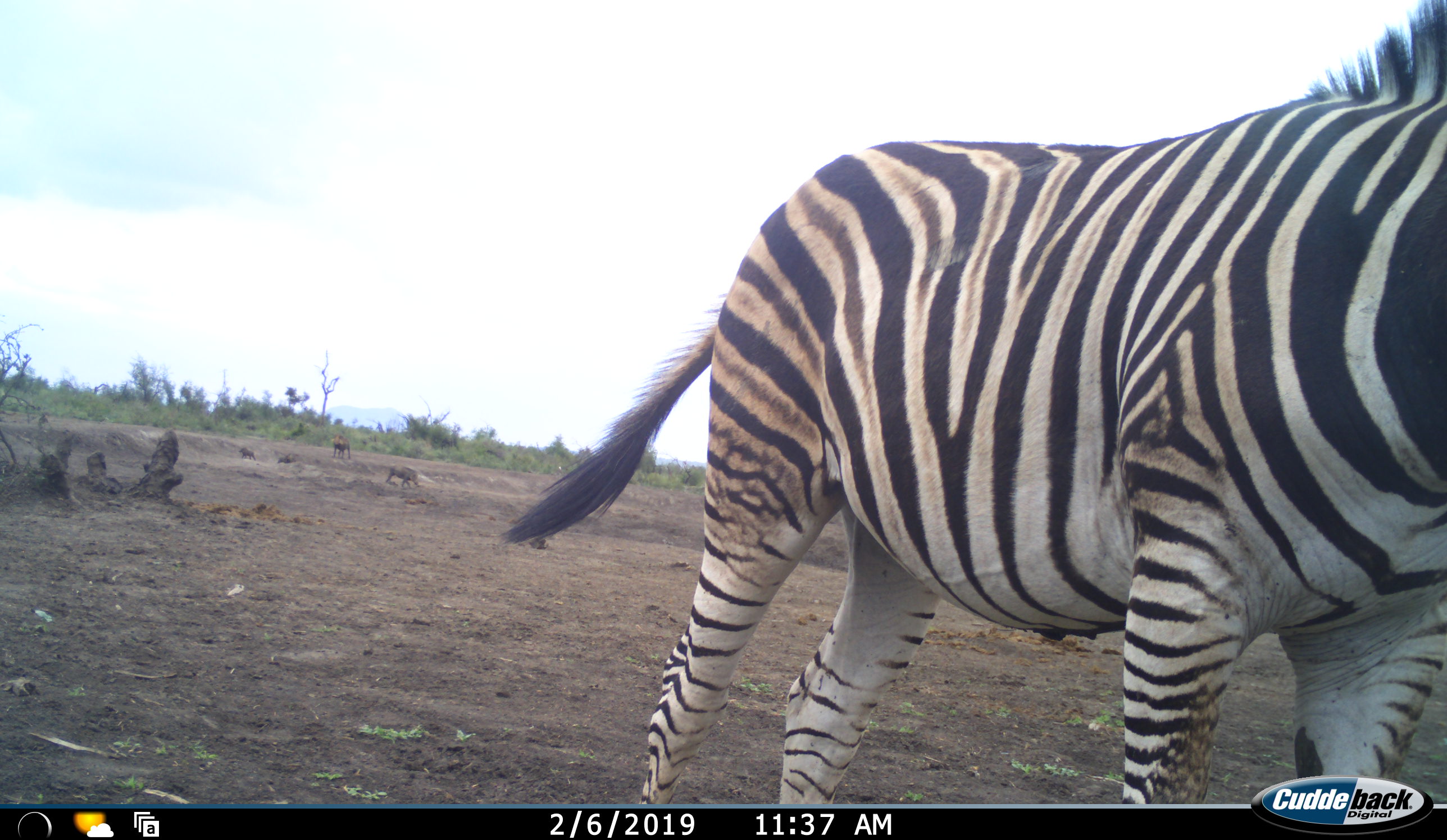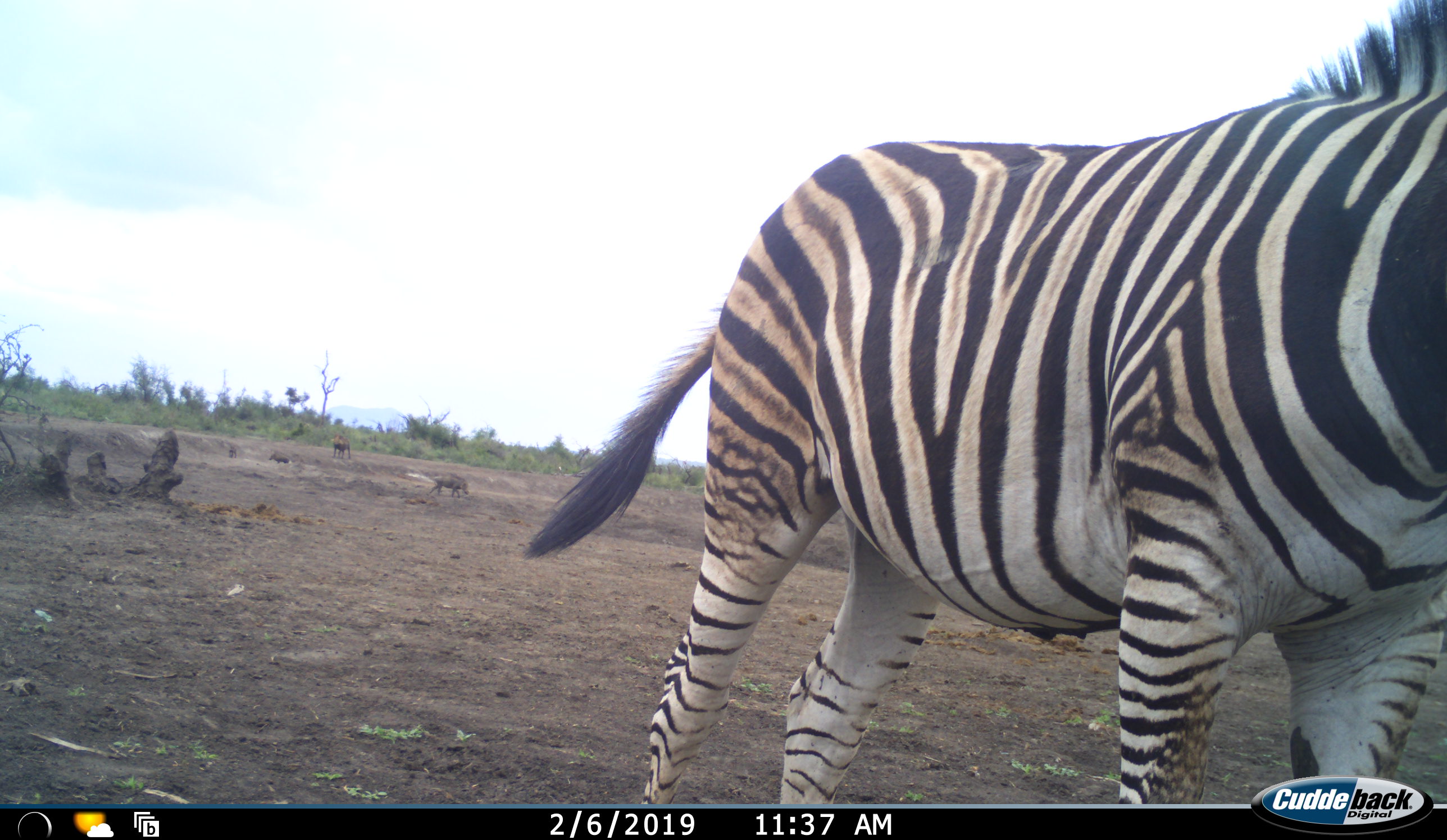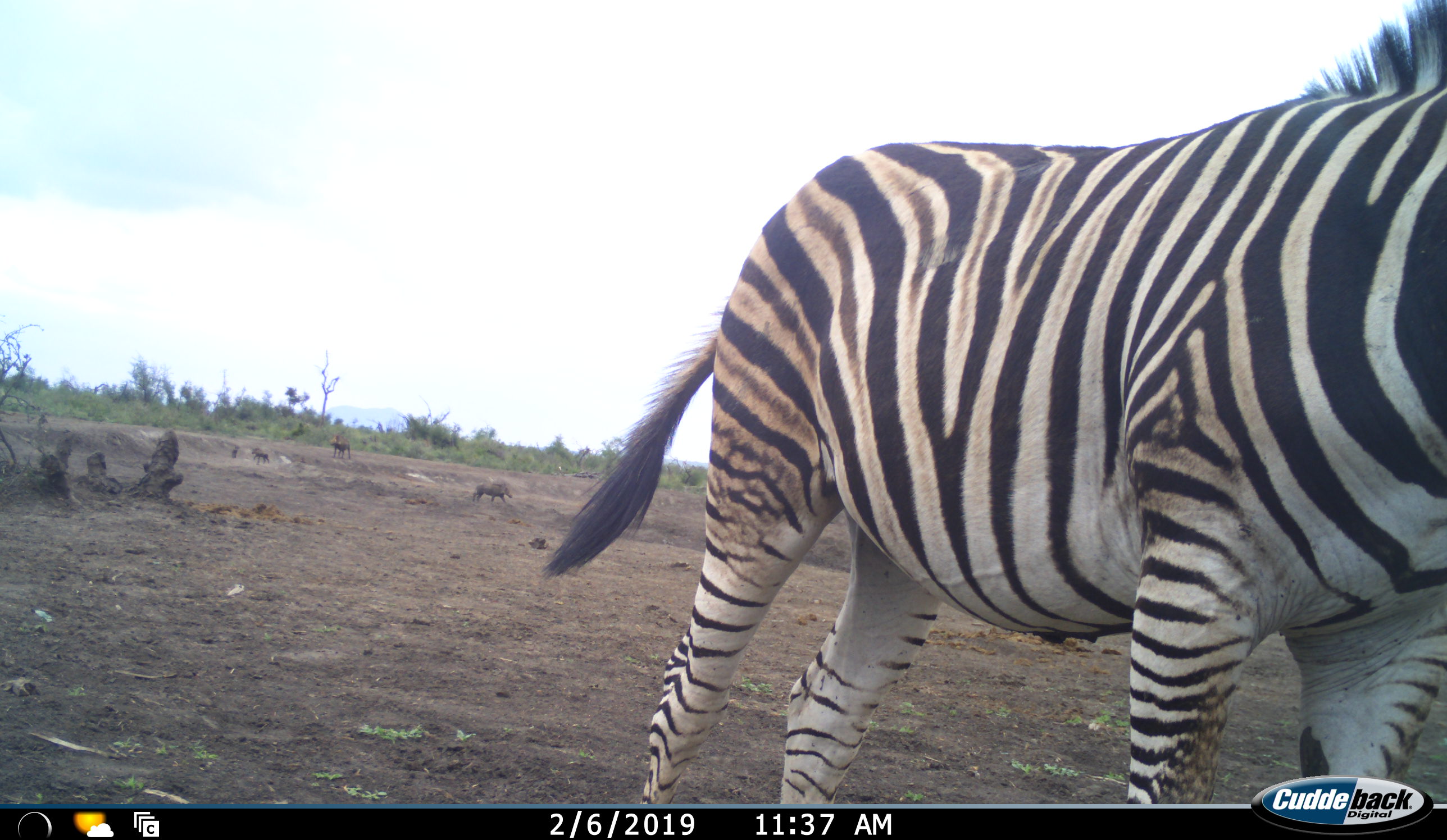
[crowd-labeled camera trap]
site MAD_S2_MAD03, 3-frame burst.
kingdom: Animalia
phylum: Chordata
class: Mammalia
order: Perissodactyla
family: Equidae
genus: Equus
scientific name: Equus quagga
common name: plains zebra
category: zebraplains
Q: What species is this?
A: Zebraplains (plains zebra) (Equus quagga).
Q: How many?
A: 1.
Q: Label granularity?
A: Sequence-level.